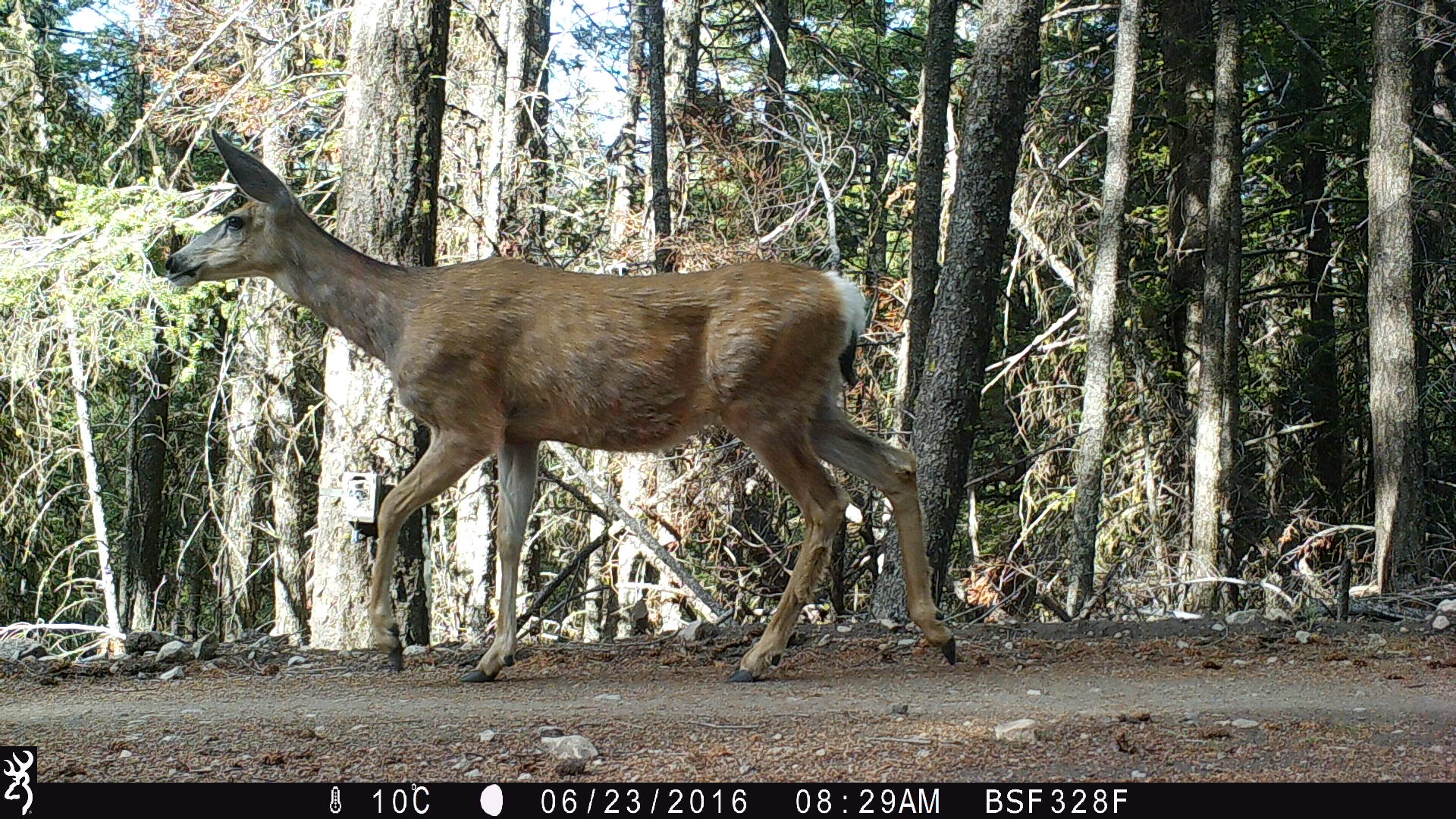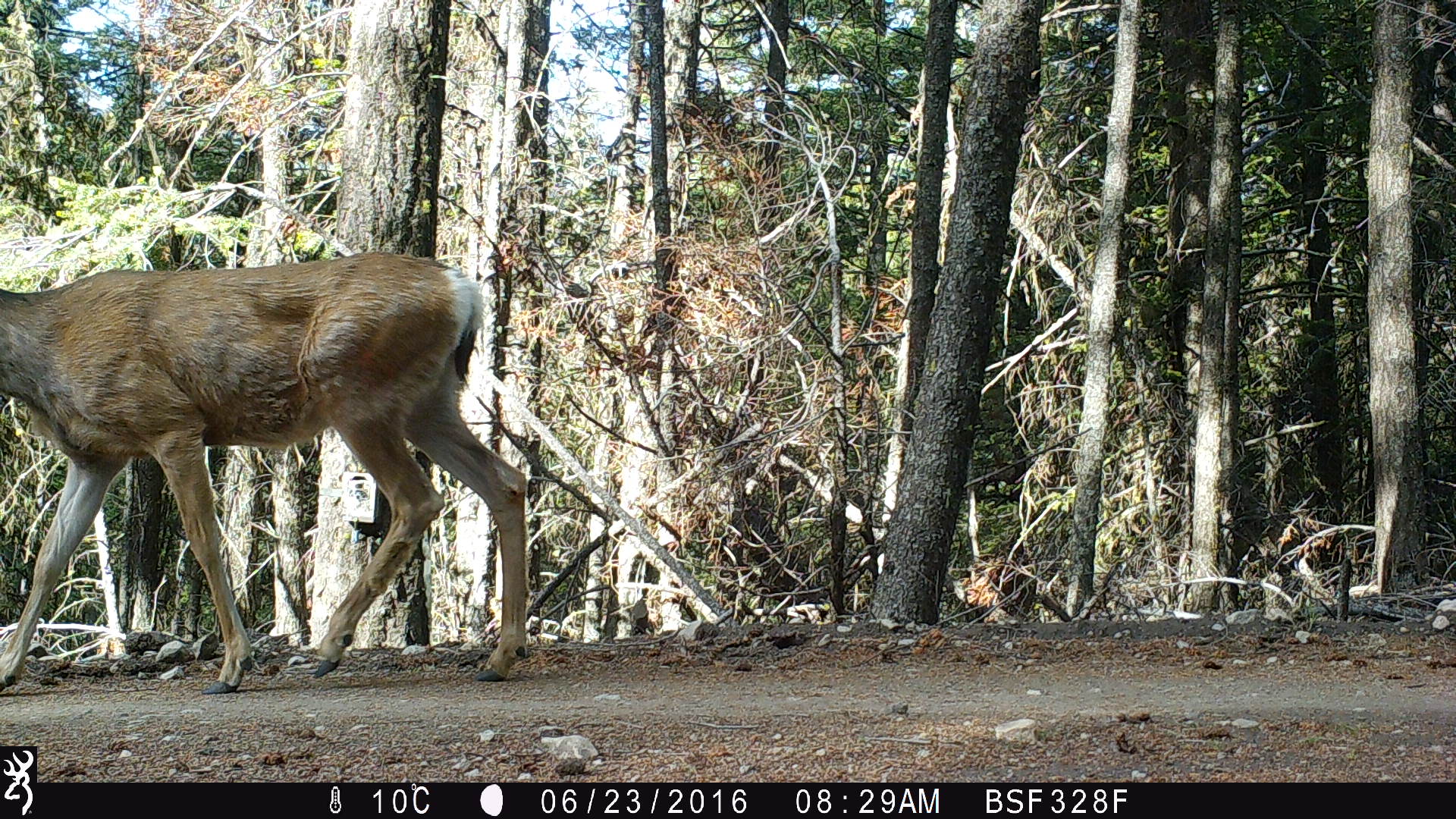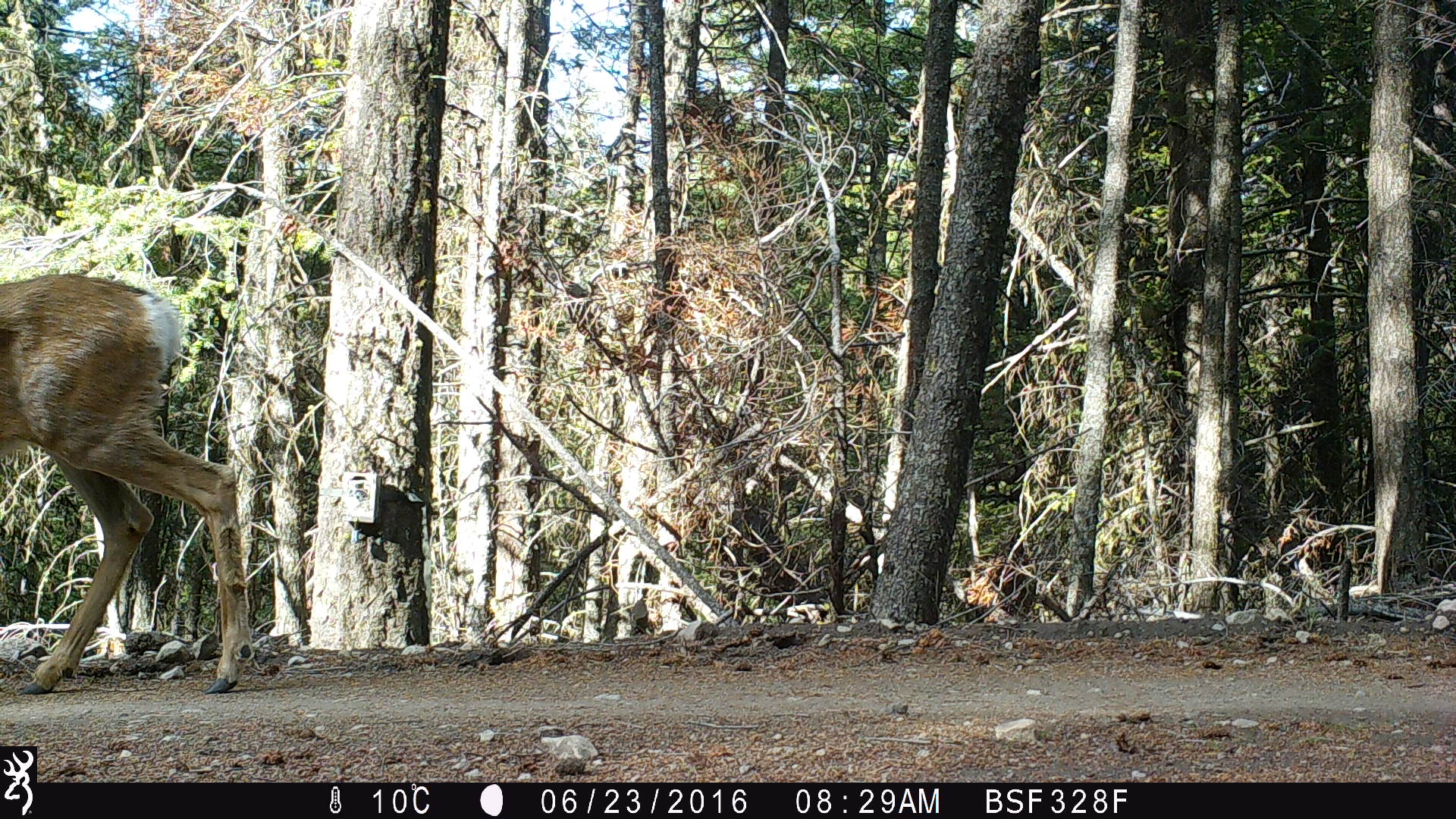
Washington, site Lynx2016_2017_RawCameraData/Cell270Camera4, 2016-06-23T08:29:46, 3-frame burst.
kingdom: Animalia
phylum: Chordata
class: Mammalia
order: Artiodactyla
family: Cervidae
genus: Odocoileus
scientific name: Odocoileus hemionus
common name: mule deer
Odocoileus hemionus (mule deer). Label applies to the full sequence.